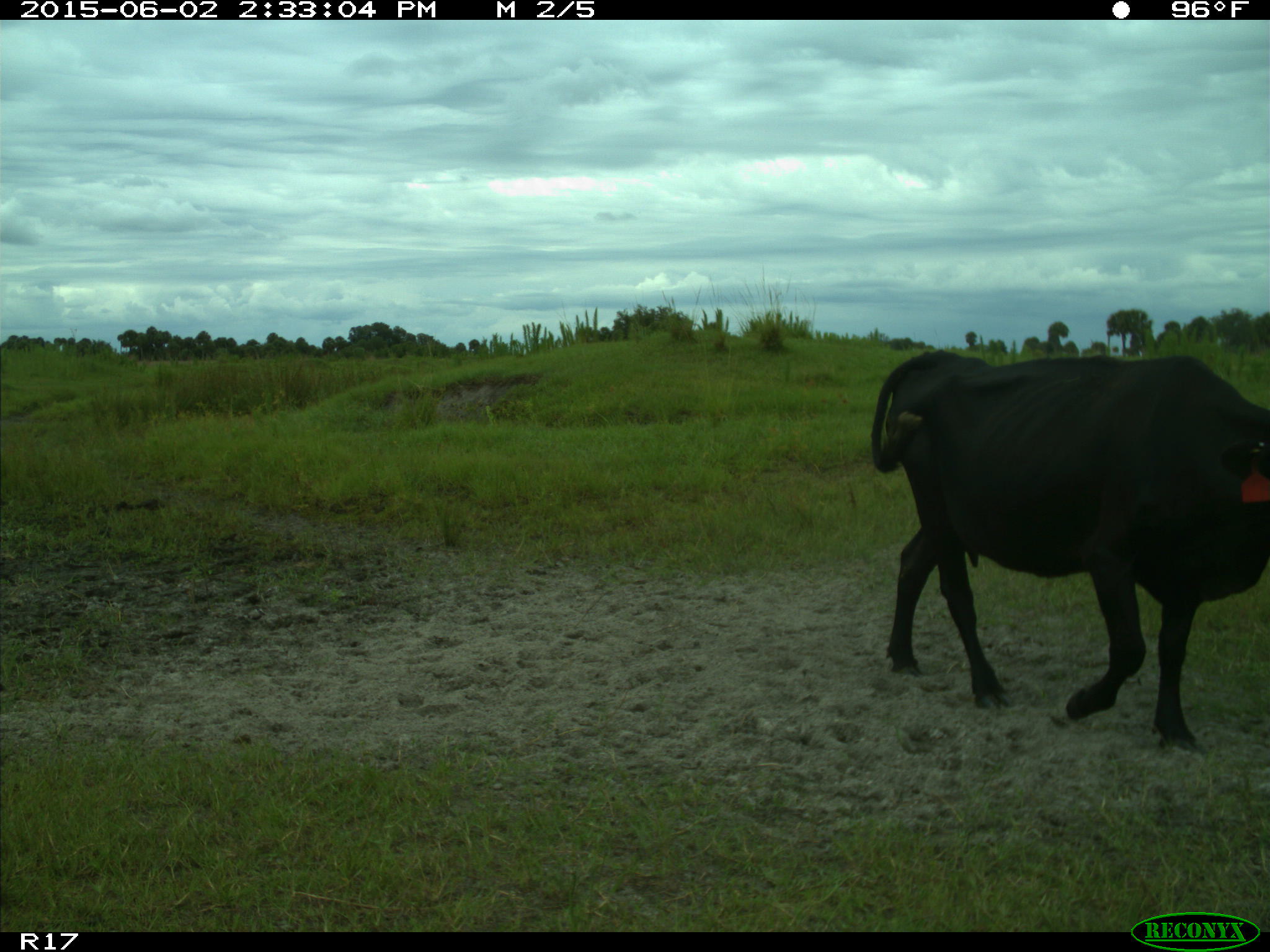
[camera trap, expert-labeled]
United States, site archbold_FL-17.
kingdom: Animalia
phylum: Chordata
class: Mammalia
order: Artiodactyla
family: Bovidae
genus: Bos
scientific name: Bos taurus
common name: domestic cow